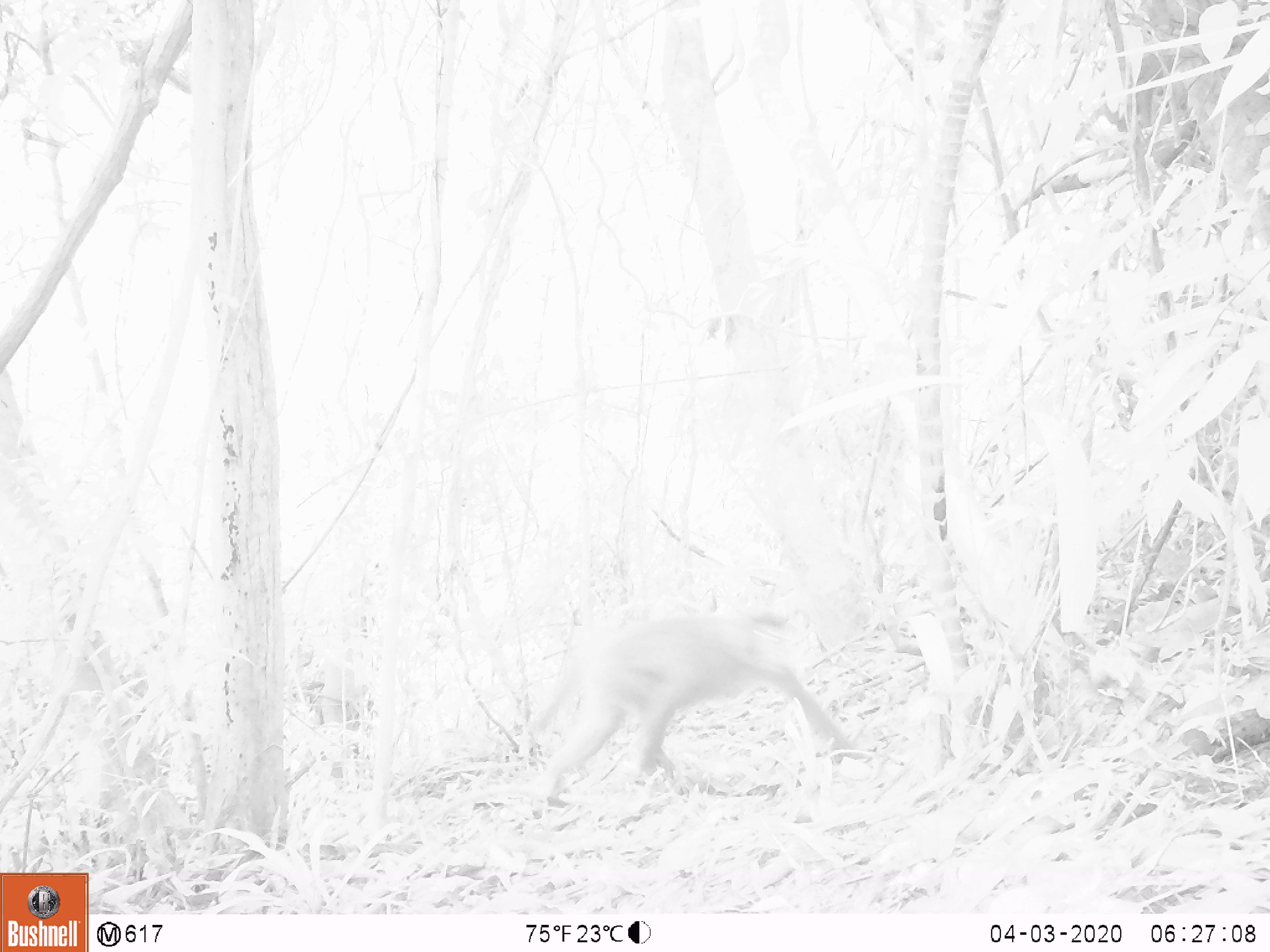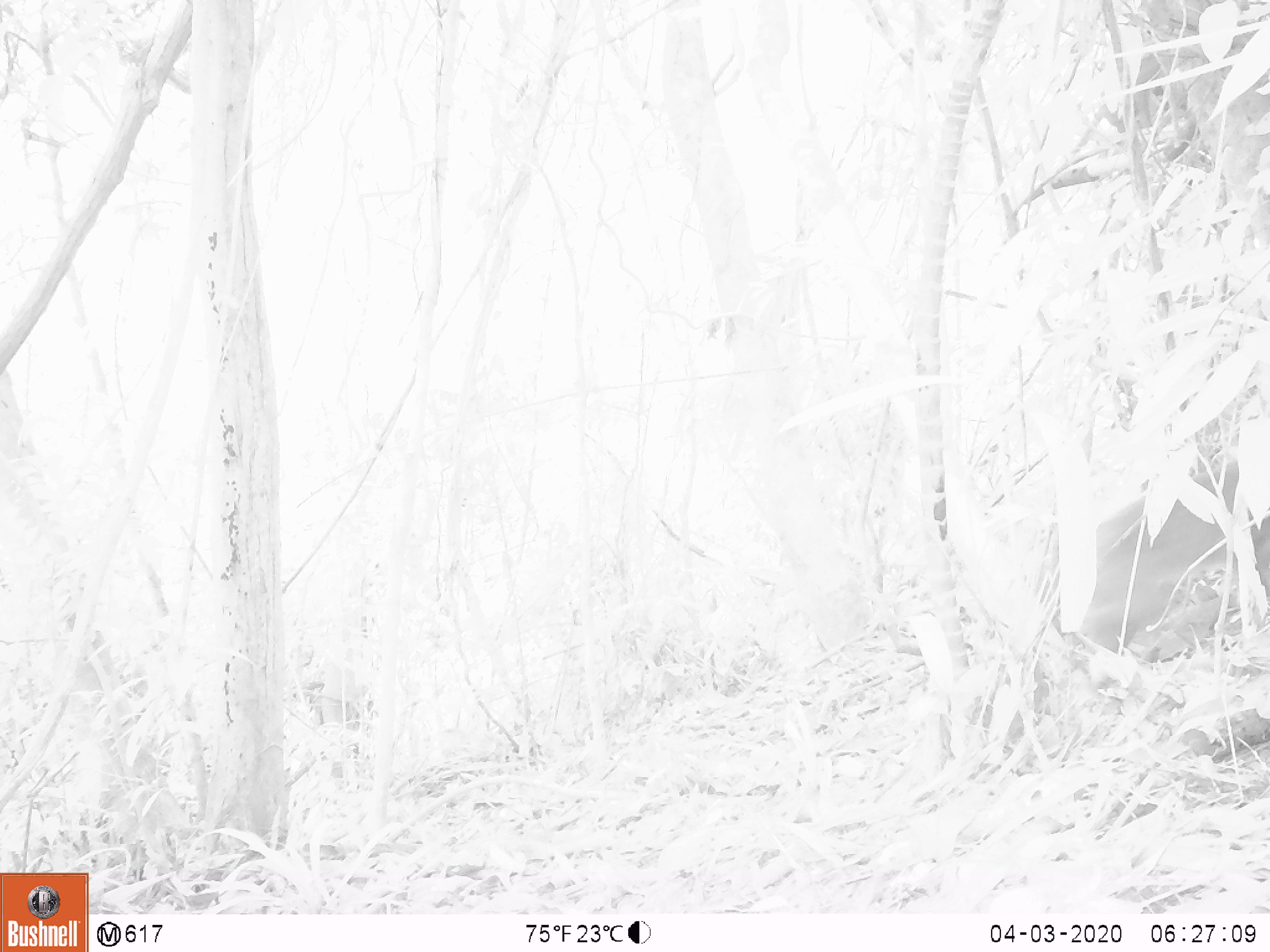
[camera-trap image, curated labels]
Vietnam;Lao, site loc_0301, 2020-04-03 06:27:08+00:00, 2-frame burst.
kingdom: Animalia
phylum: Chordata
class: Mammalia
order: Primates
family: Cercopithecidae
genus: Macaca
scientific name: Macaca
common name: macaques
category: assam or rhesus macaque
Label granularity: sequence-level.